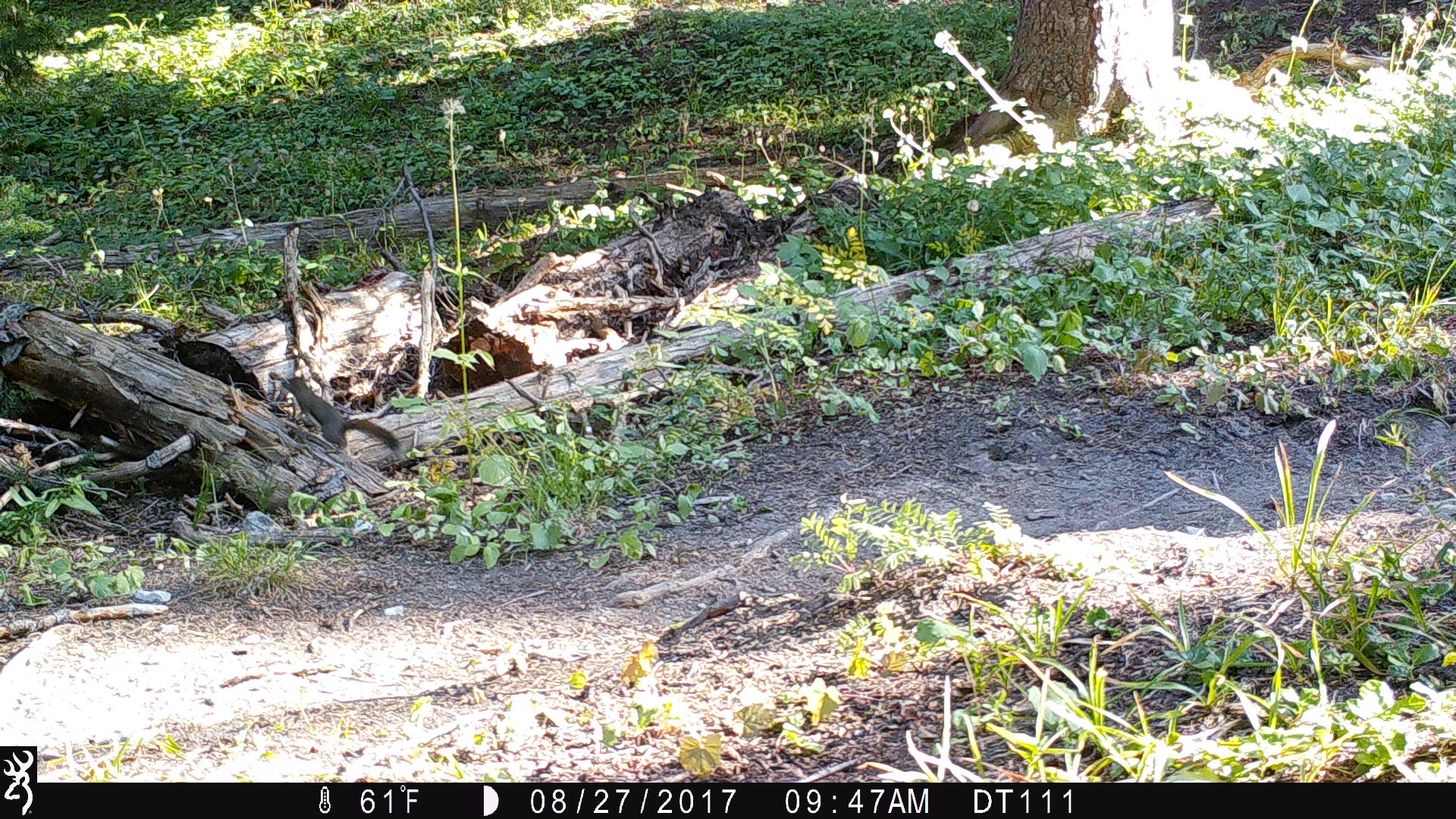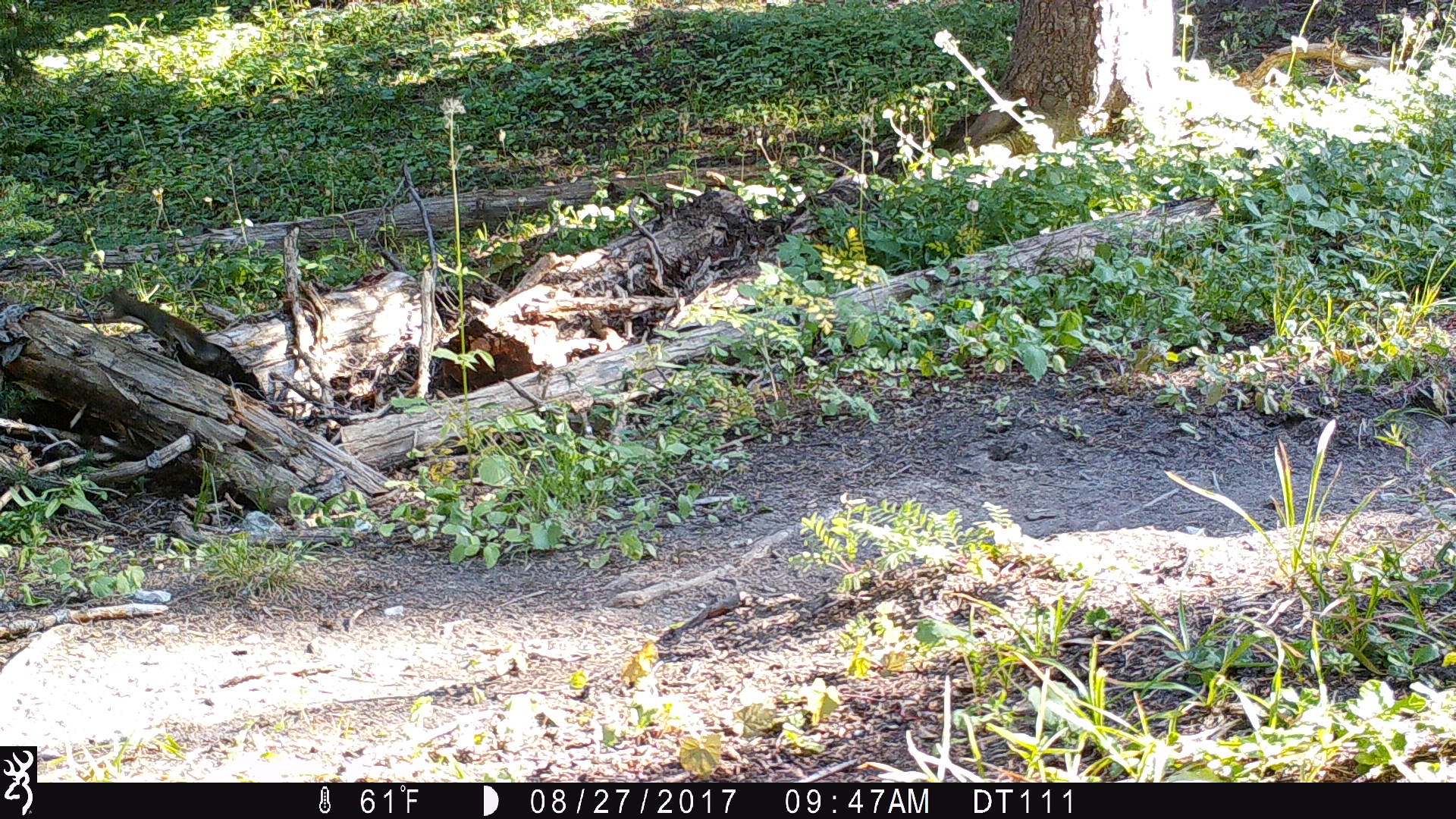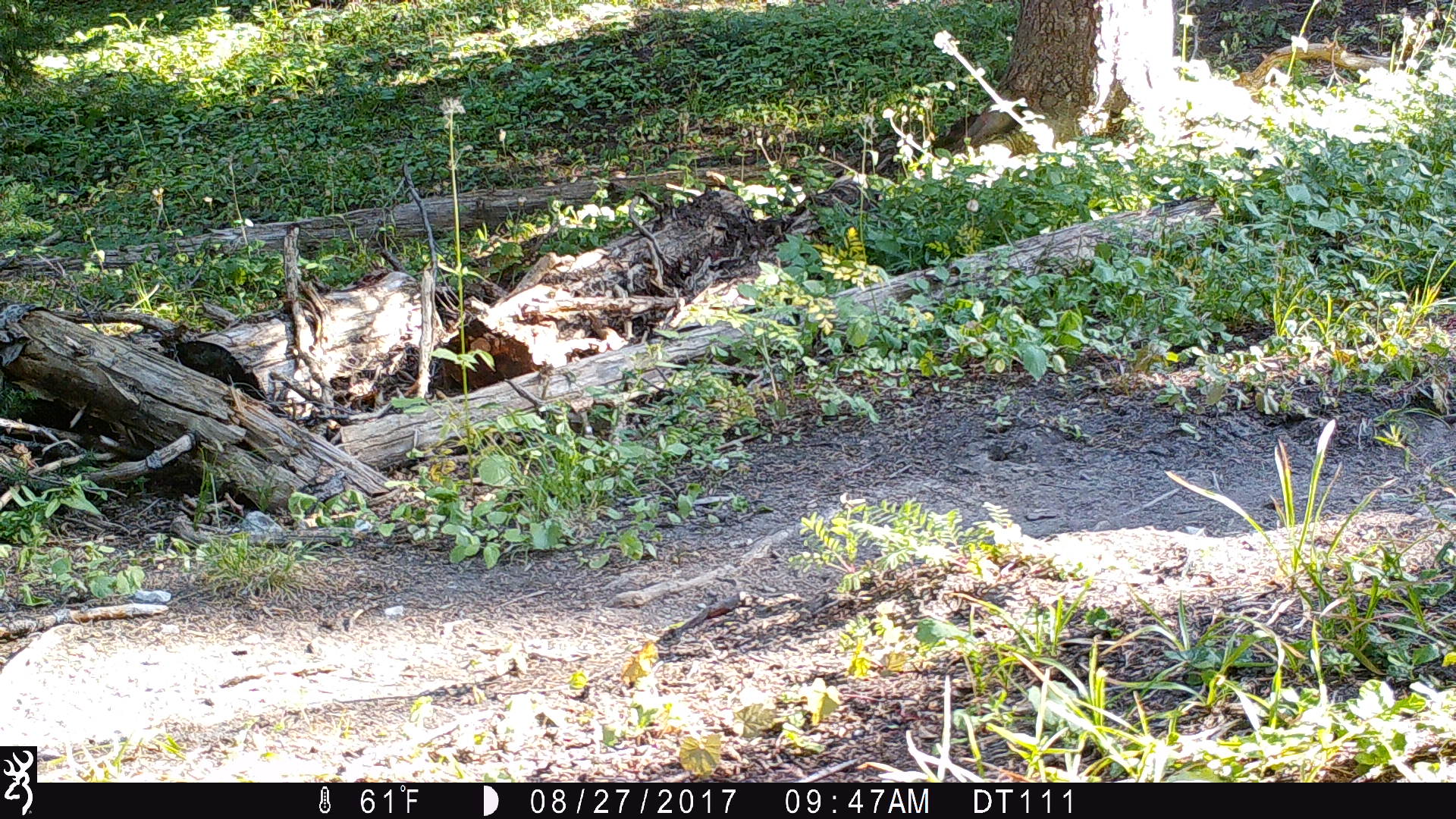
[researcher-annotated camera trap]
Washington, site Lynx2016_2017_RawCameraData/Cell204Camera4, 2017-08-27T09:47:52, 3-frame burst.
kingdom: Animalia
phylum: Chordata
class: Mammalia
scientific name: Mammalia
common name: small mammal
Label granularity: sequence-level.